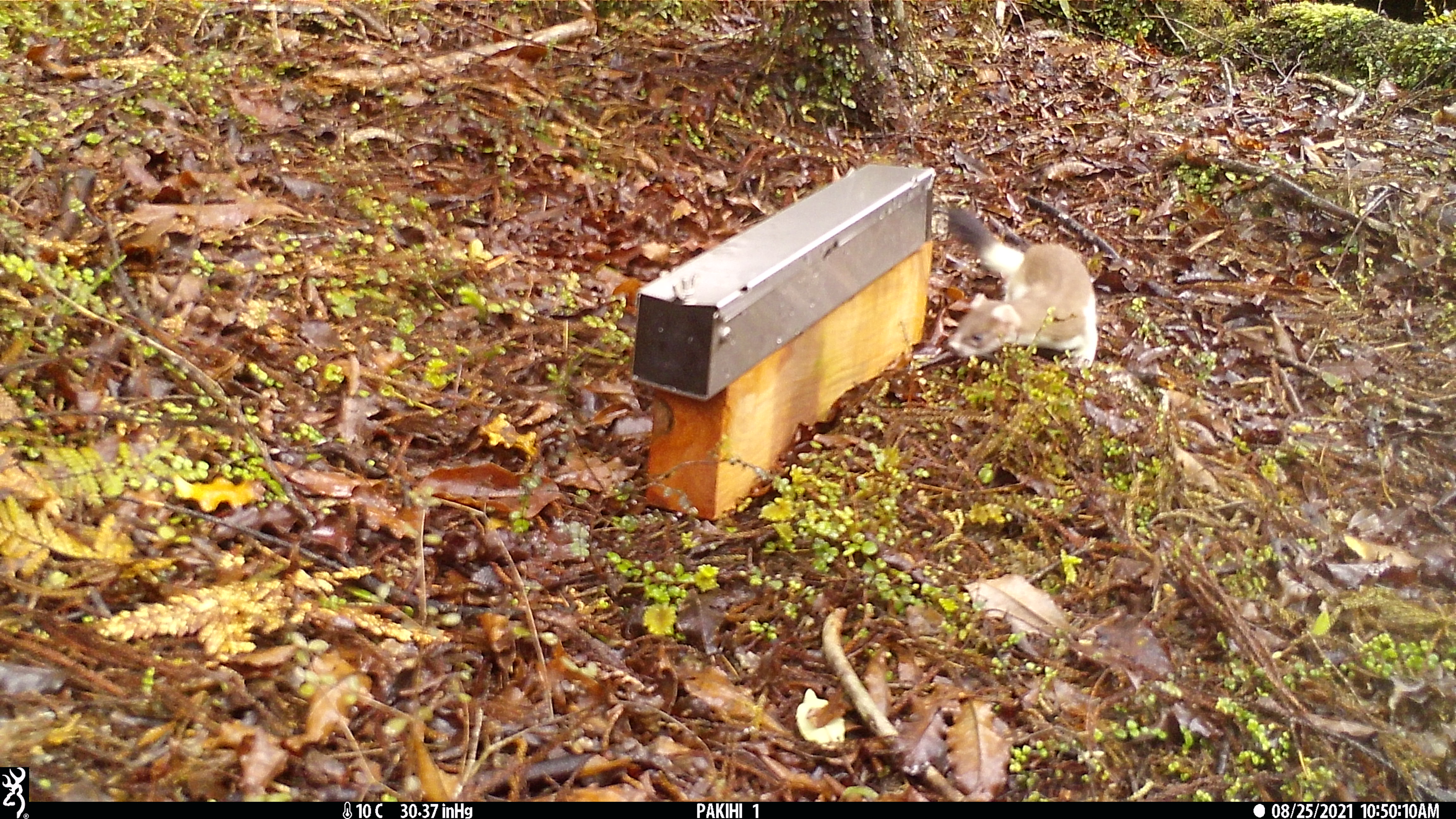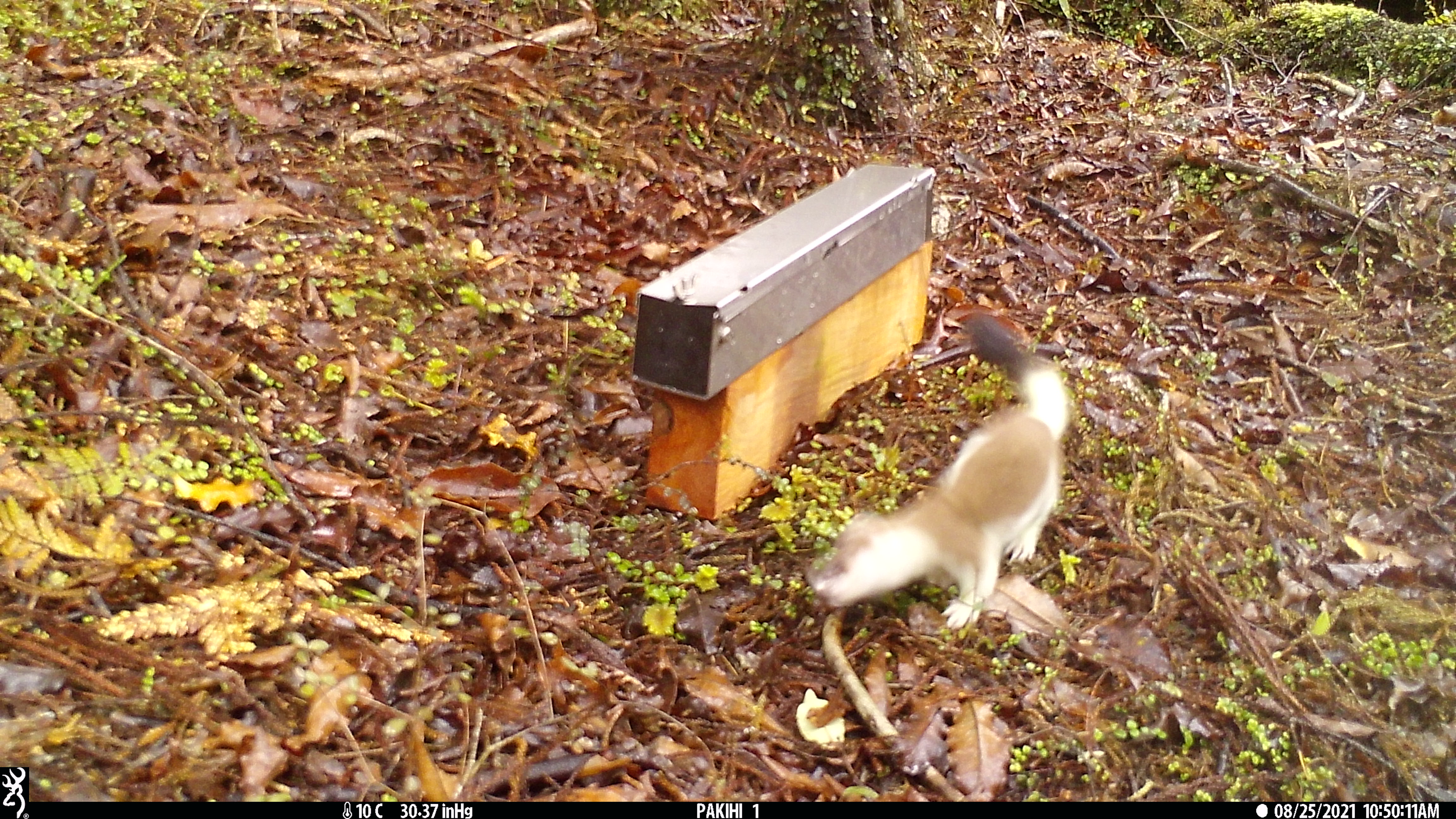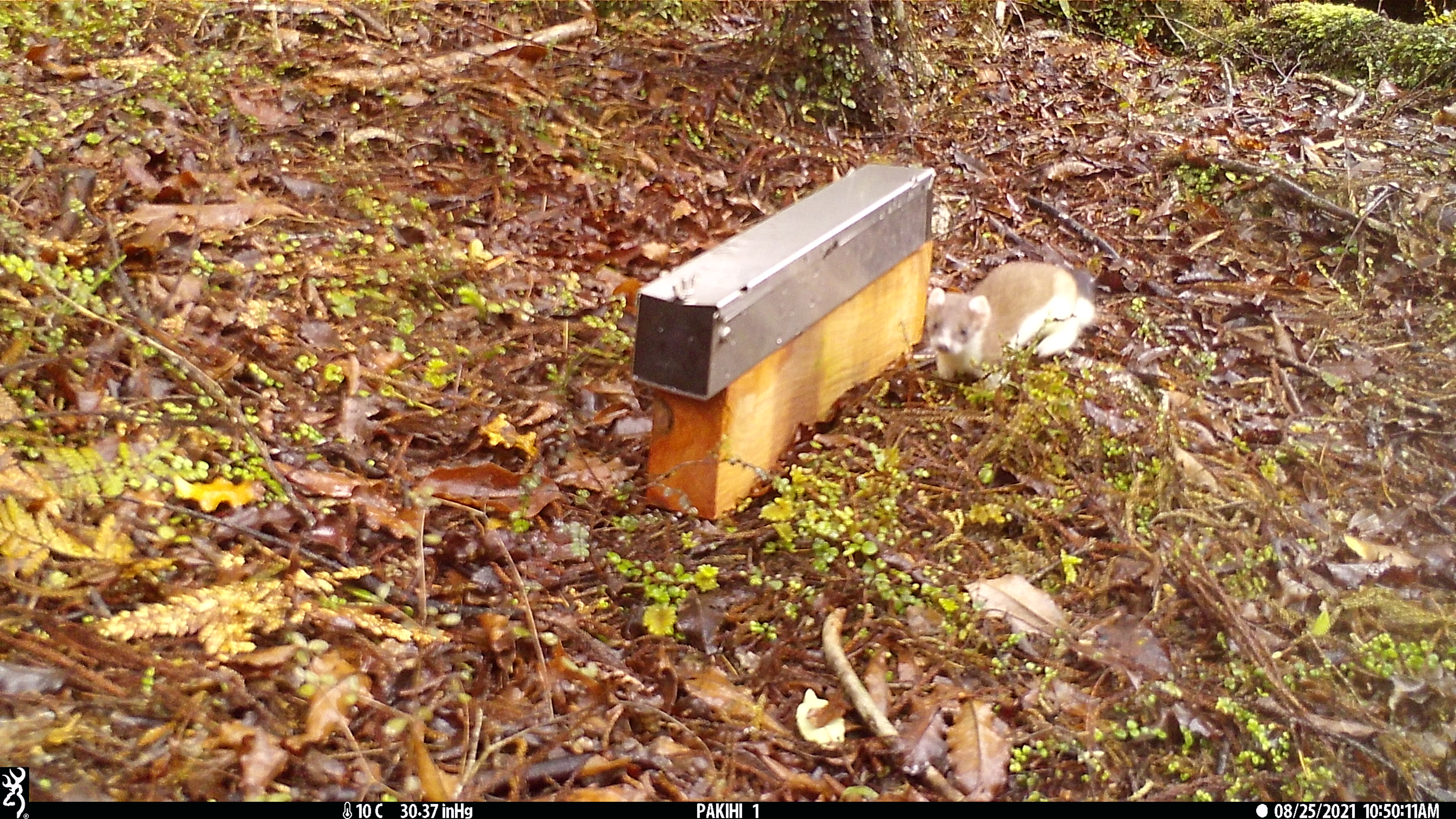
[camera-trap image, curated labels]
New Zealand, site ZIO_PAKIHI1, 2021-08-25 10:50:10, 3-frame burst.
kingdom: Animalia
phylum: Chordata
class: Mammalia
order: Carnivora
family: Mustelidae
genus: Mustela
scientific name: Mustela erminea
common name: stoat